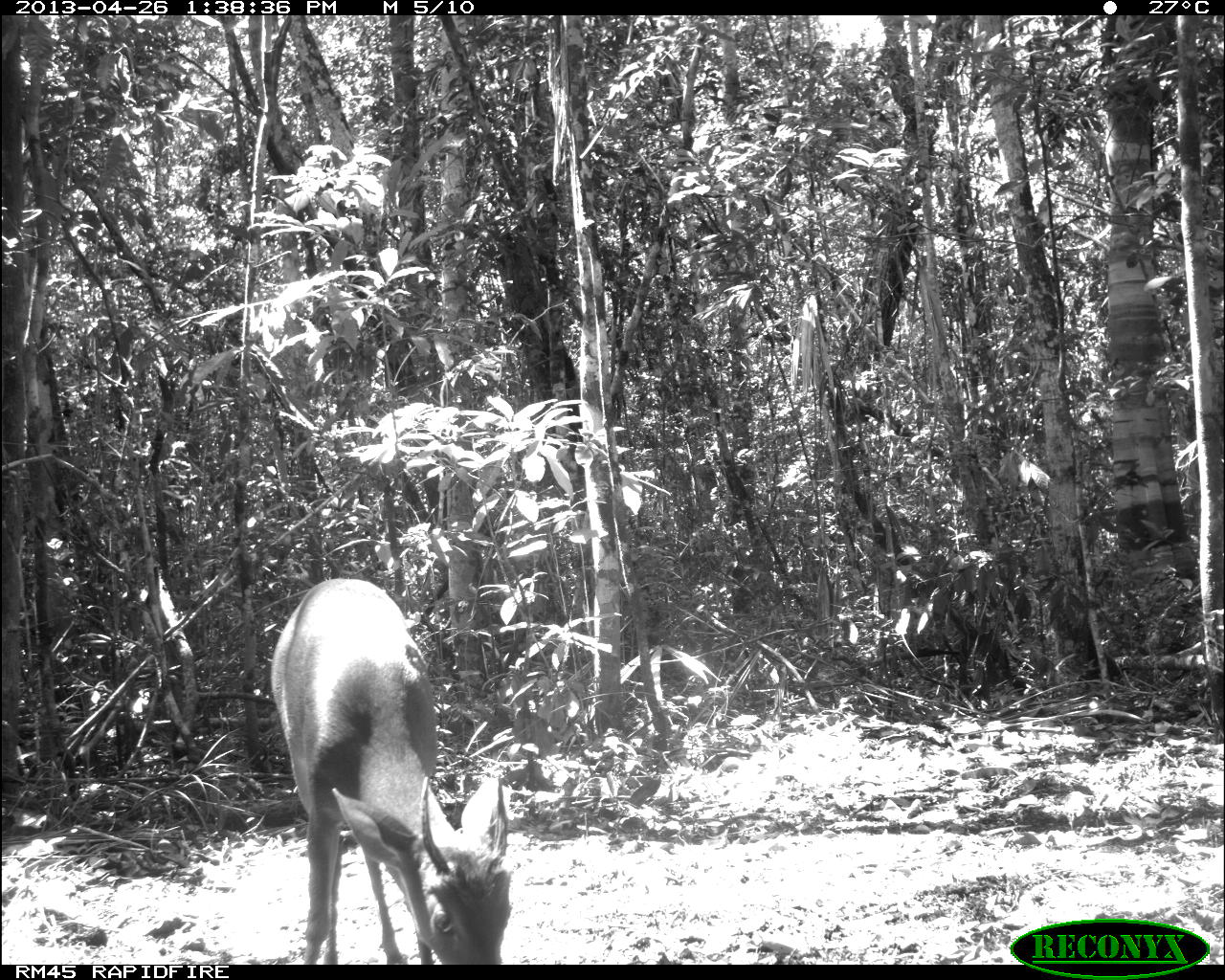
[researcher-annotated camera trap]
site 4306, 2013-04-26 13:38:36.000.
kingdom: Animalia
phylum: Chordata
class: Mammalia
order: Artiodactyla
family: Cervidae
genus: Odocoileus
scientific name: Odocoileus pandora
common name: yucatán brown brocket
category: mazama pandora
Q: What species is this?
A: Mazama pandora (yucatán brown brocket) (Odocoileus pandora).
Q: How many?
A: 1.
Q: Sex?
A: Male.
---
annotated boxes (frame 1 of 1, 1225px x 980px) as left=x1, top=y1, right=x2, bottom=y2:
mazama pandora: left=269, top=579, right=510, bottom=962